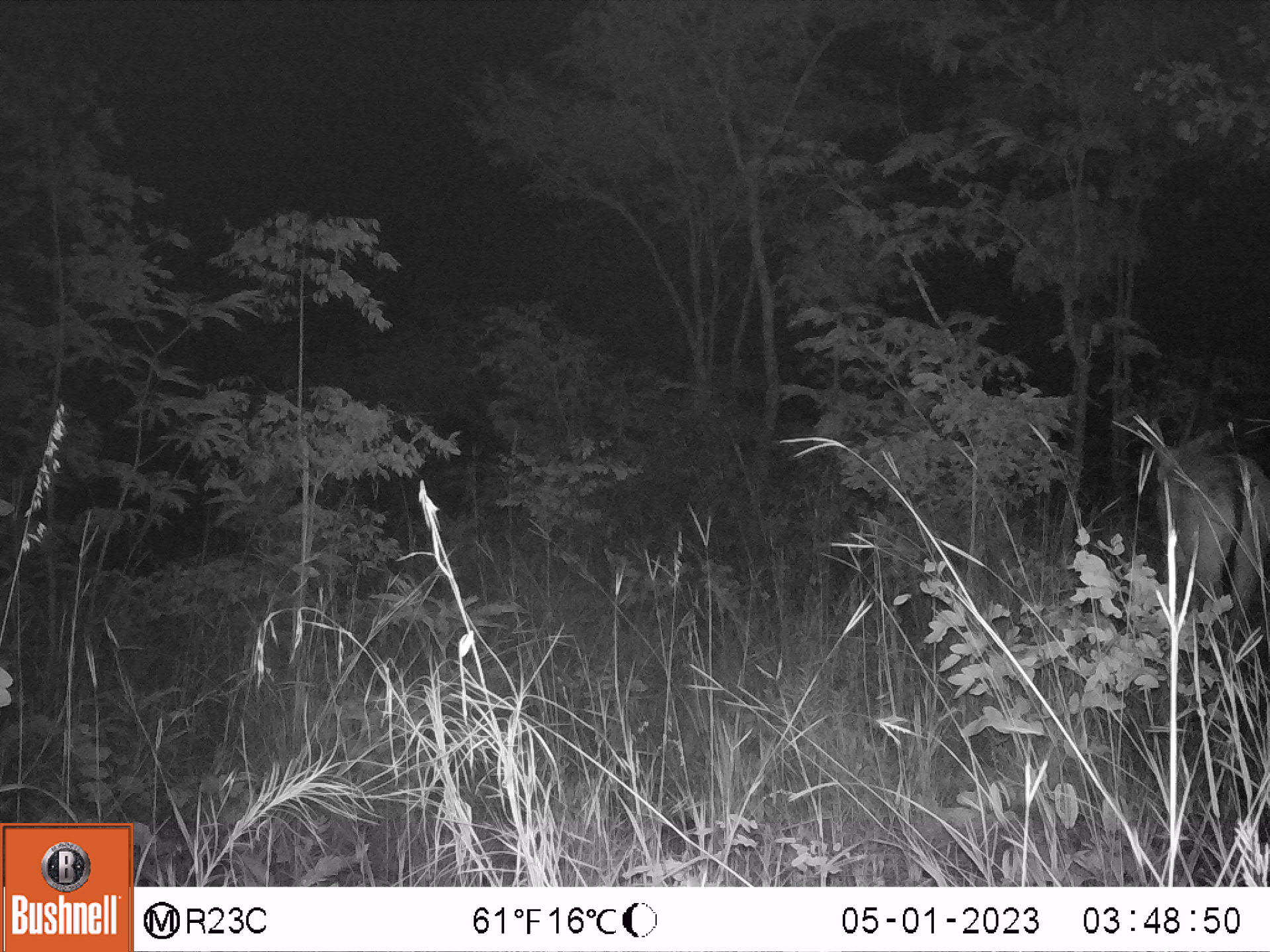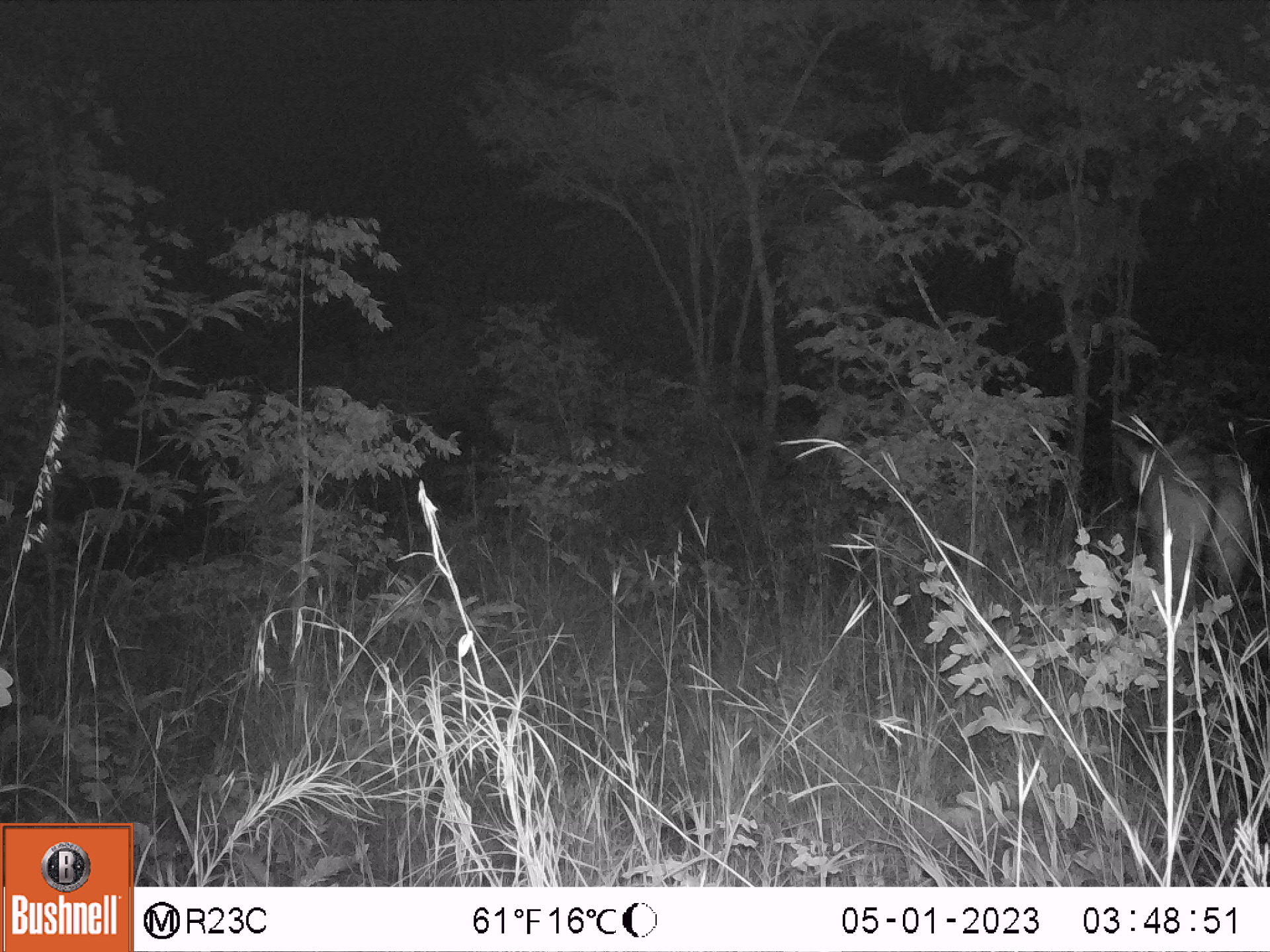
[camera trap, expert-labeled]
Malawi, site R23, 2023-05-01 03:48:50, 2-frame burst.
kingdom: Animalia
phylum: Chordata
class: Mammalia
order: Artiodactyla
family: Bovidae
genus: Hippotragus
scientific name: Hippotragus niger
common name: sable antelope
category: sable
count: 1